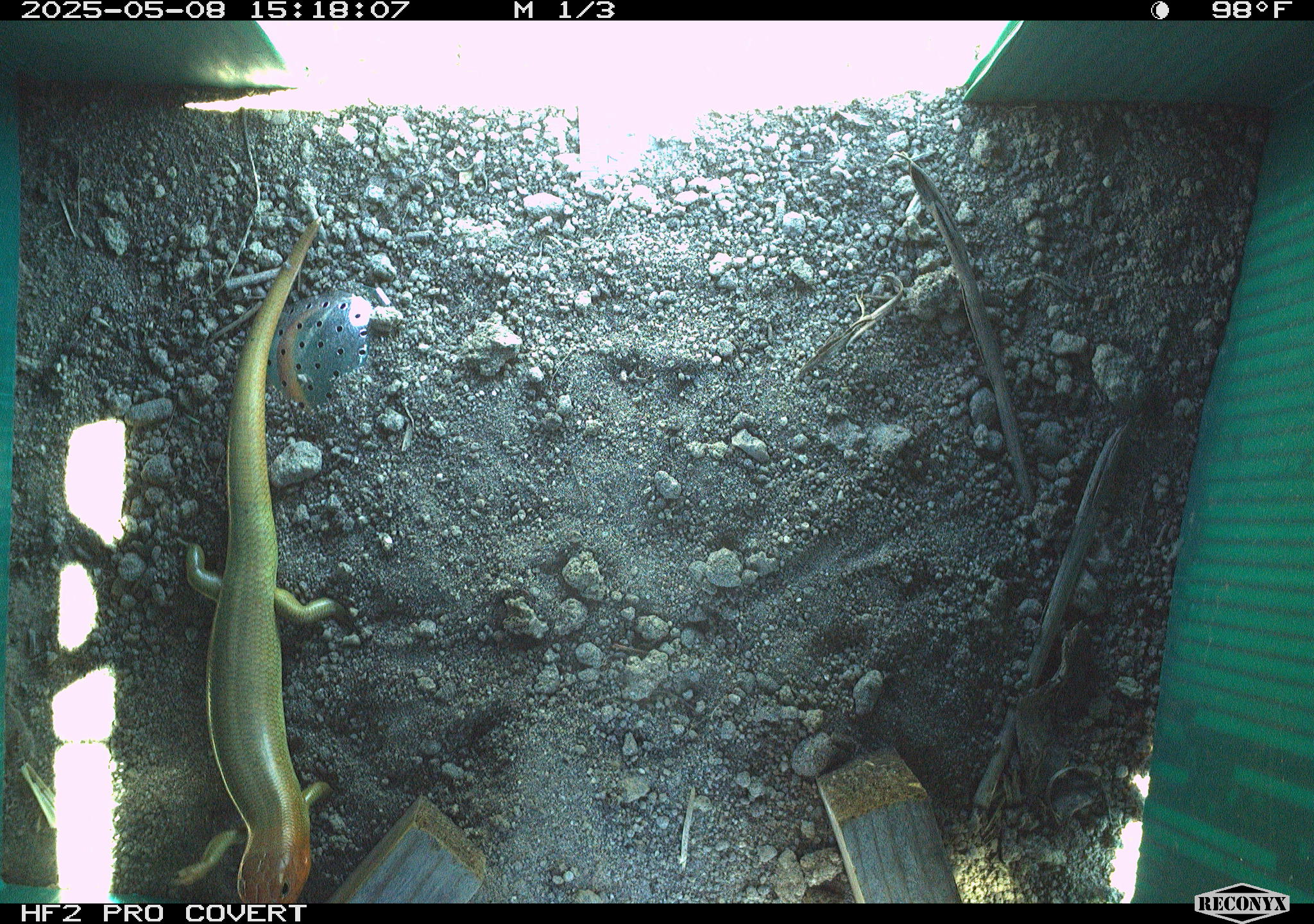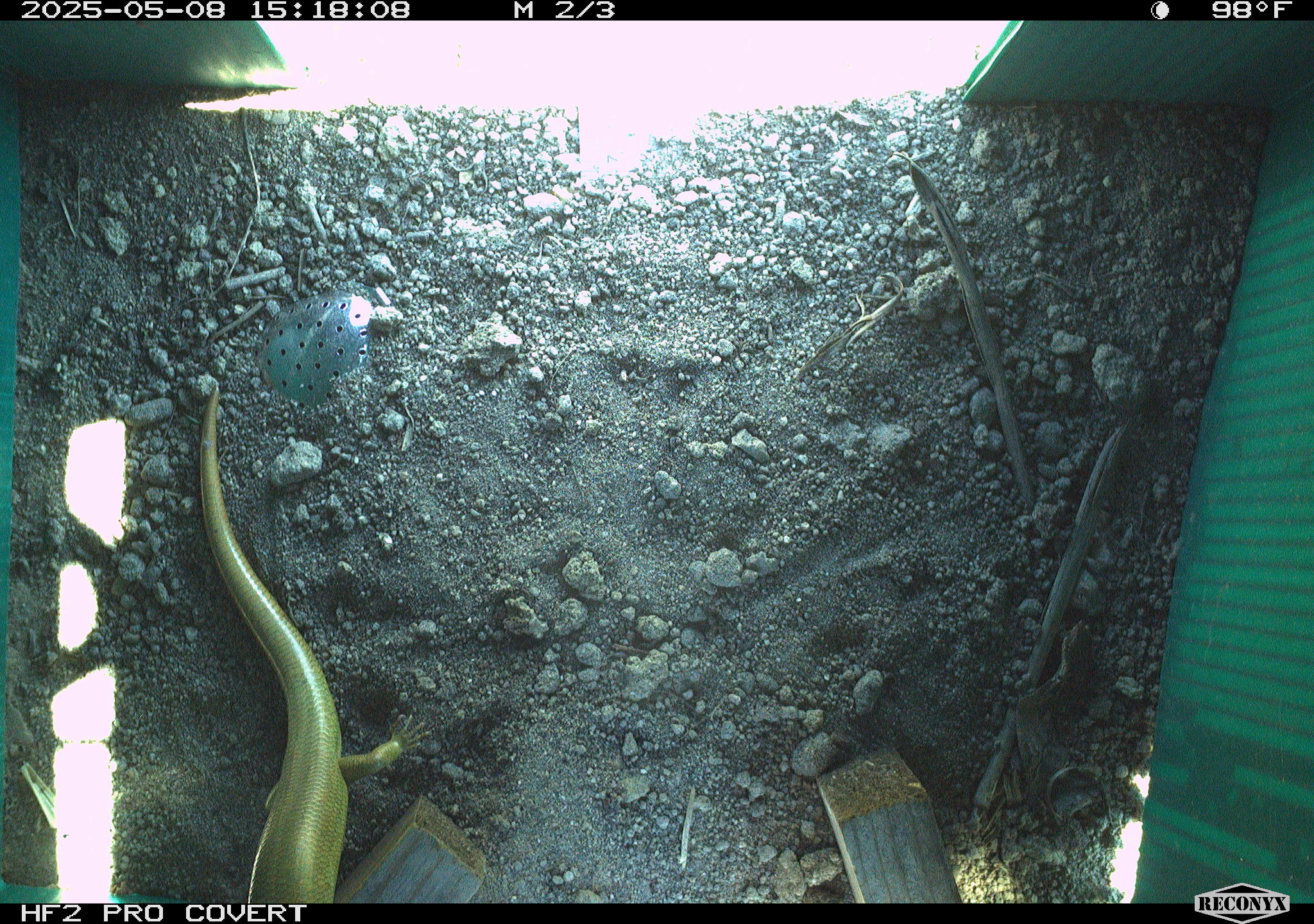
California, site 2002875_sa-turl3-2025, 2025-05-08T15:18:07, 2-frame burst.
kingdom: Animalia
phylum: Chordata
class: Reptilia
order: Squamata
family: Scincidae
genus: Plestiodon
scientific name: Plestiodon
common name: blue-tailed skinks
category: plestiodon species